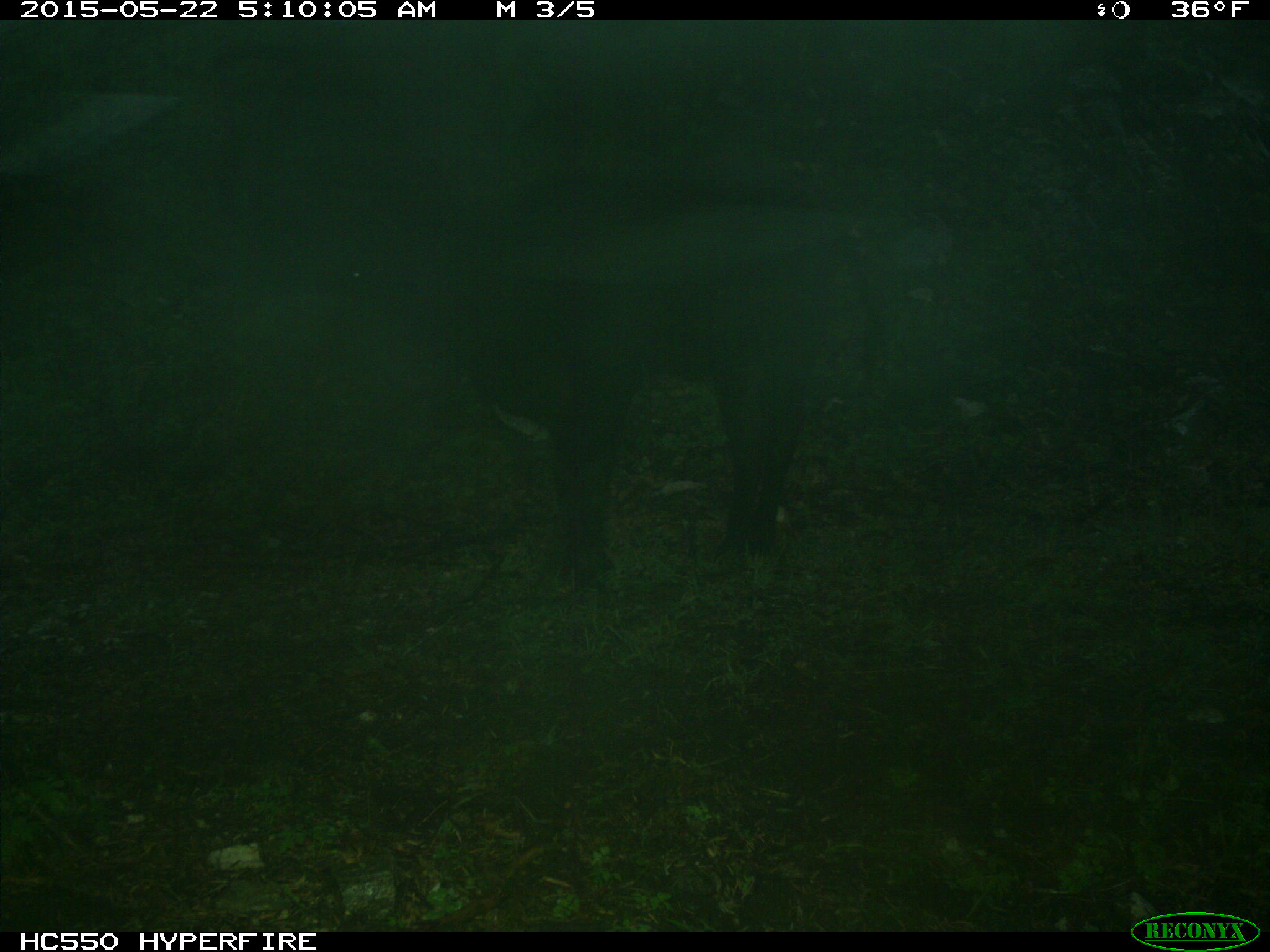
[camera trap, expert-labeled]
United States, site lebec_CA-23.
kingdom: Animalia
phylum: Chordata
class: Mammalia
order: Artiodactyla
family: Bovidae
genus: Bos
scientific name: Bos taurus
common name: domestic cow